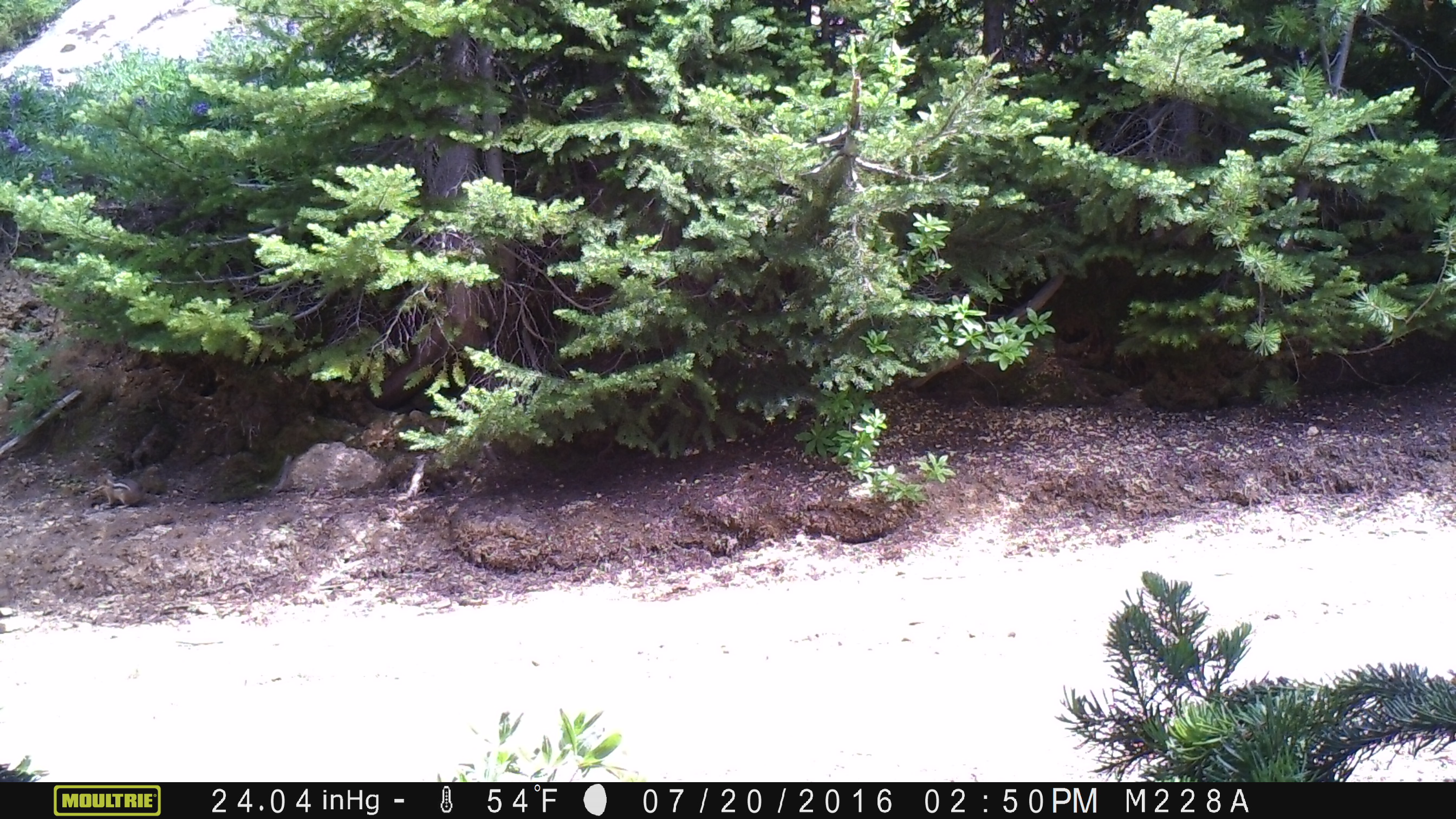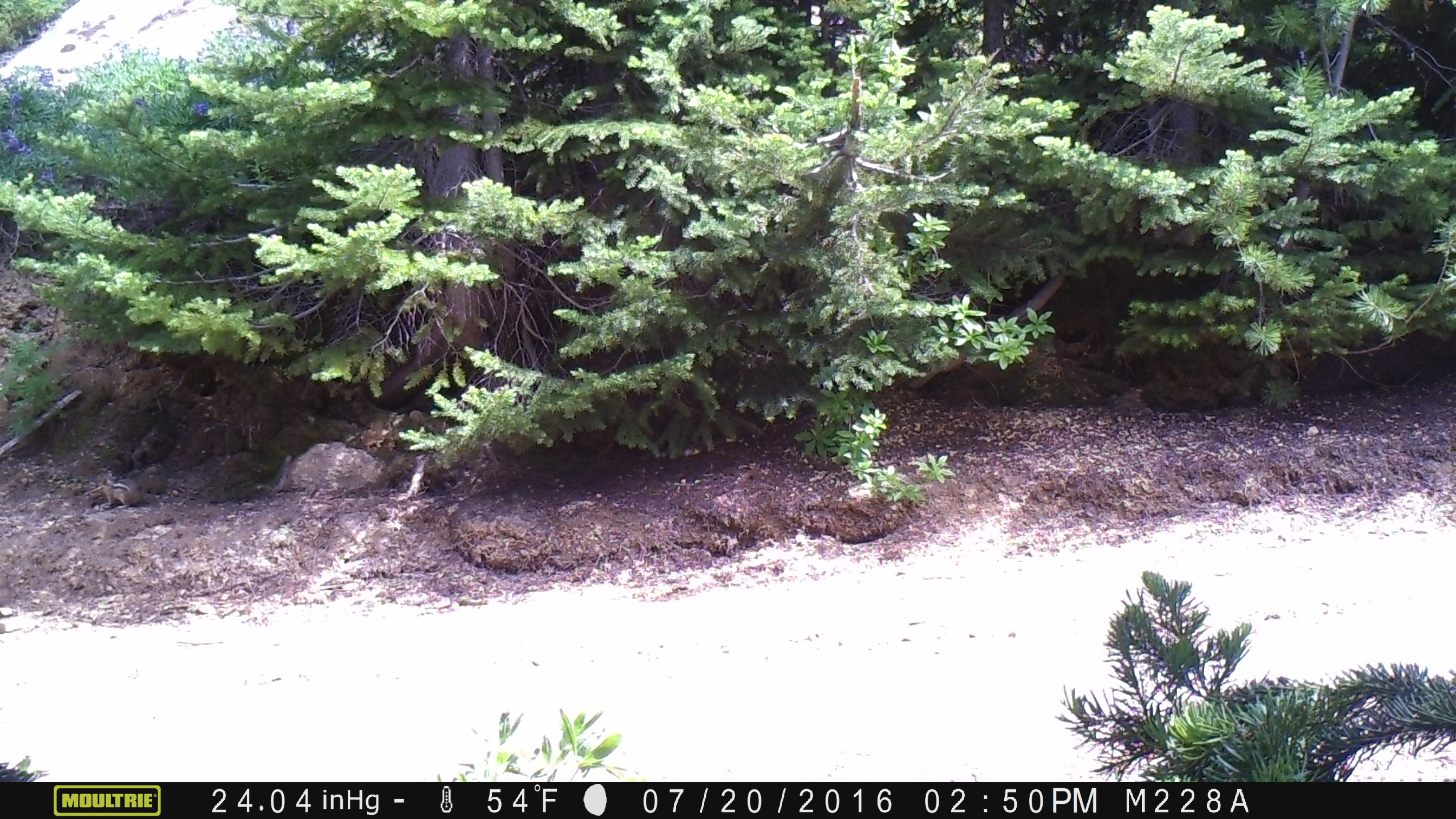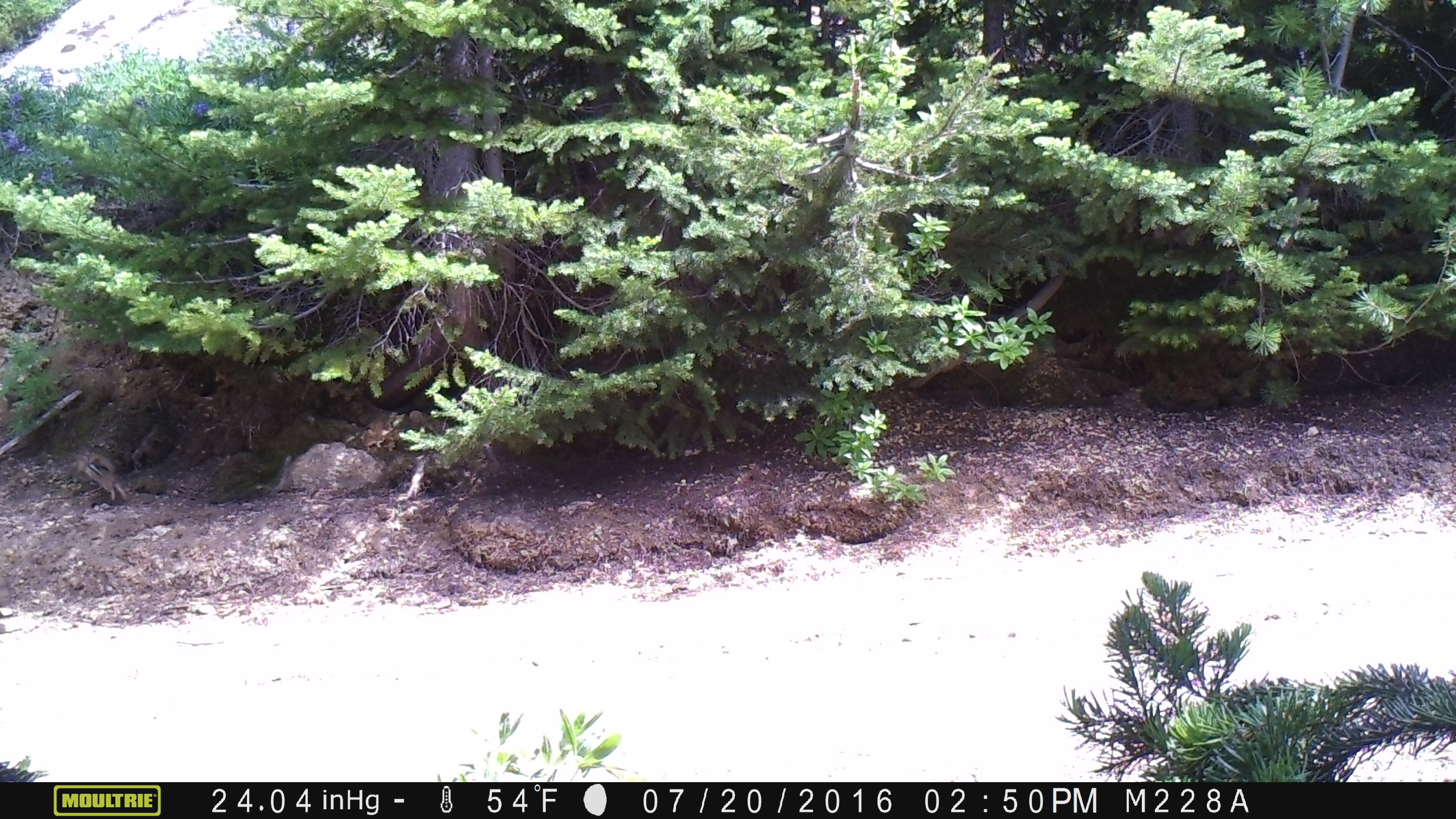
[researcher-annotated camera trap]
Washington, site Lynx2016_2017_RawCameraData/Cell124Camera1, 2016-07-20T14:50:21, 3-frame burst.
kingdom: Animalia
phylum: Chordata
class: Mammalia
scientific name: Mammalia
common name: small mammal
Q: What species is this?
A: Small mammal (Mammalia).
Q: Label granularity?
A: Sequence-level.